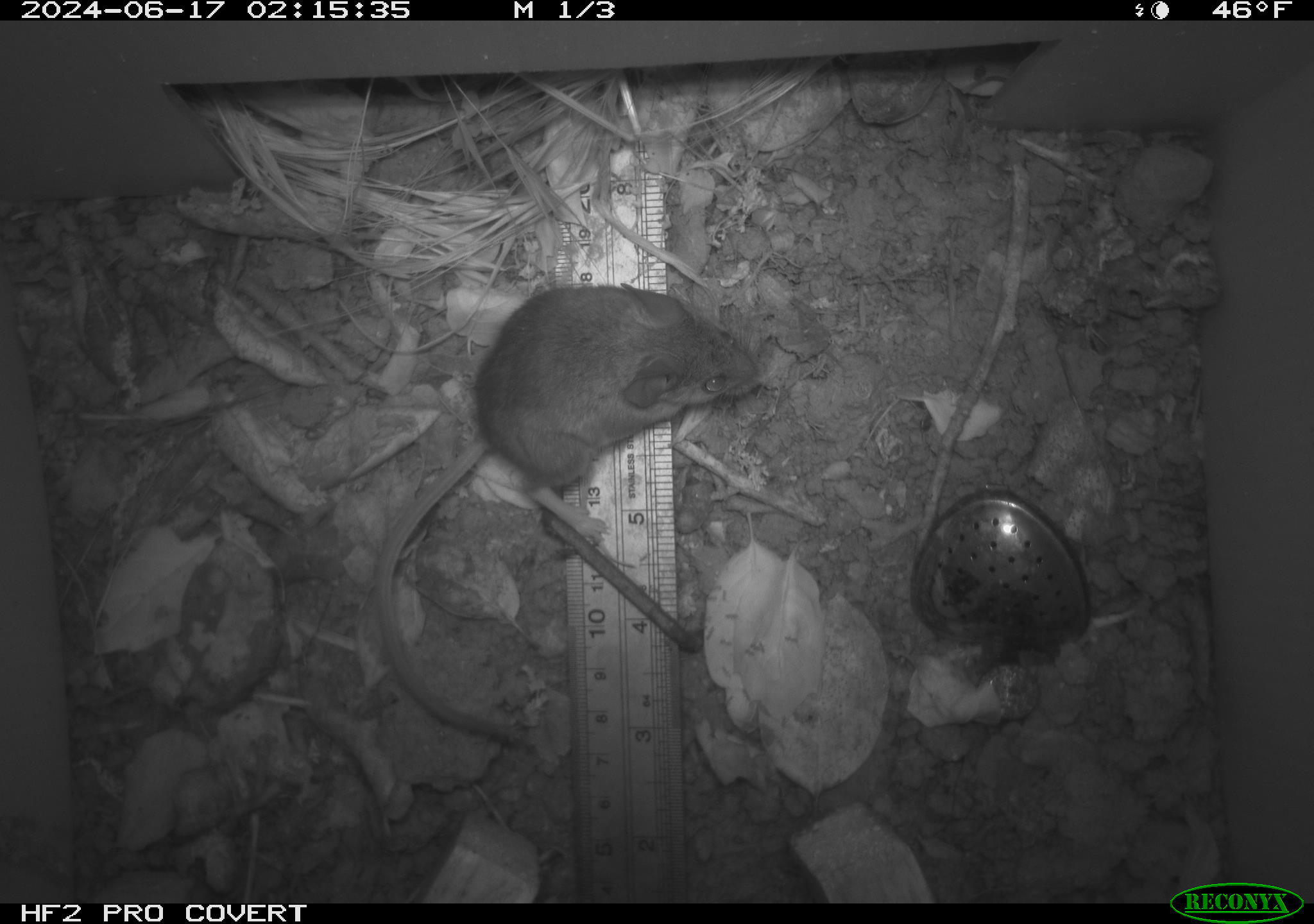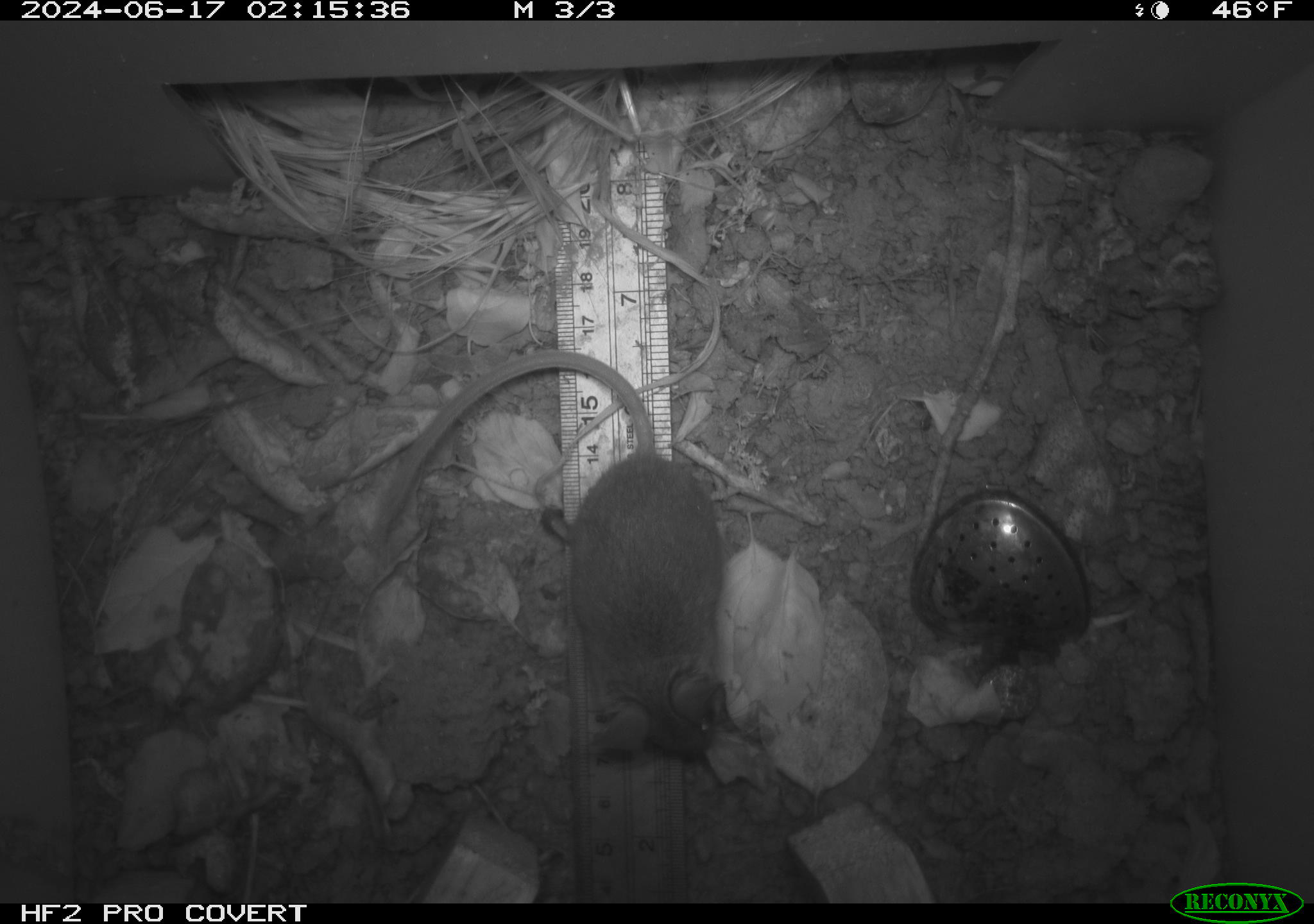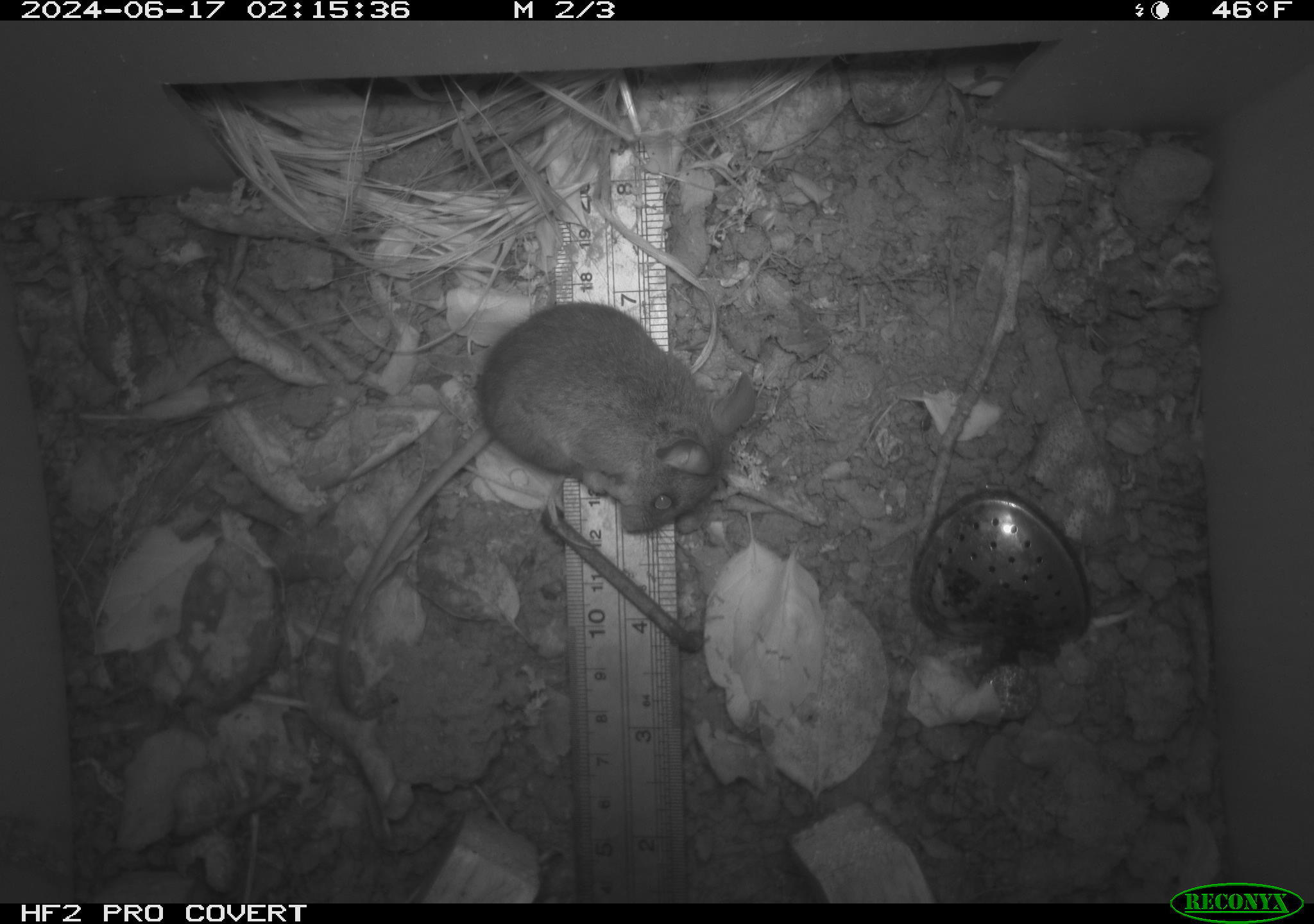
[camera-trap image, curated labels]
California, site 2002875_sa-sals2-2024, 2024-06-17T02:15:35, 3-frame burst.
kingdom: Animalia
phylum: Chordata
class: Mammalia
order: Rodentia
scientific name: Rodentia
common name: mouse species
Mouse species (Rodentia).